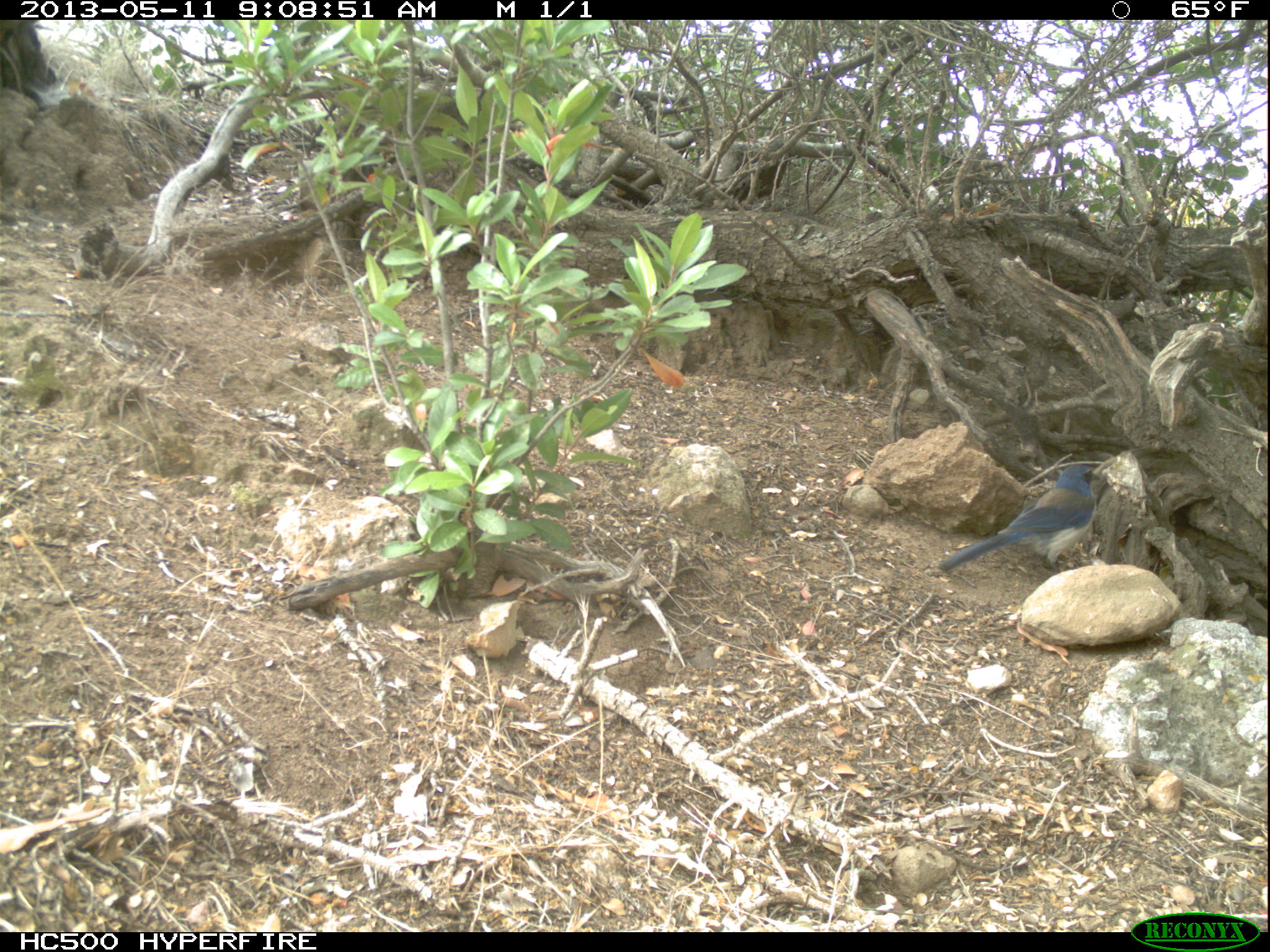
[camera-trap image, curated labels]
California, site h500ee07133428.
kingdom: Animalia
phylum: Chordata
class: Aves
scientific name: Aves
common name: bird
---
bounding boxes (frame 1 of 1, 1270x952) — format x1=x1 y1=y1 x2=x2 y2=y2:
bird: x1=937 y1=464 x2=1101 y2=575